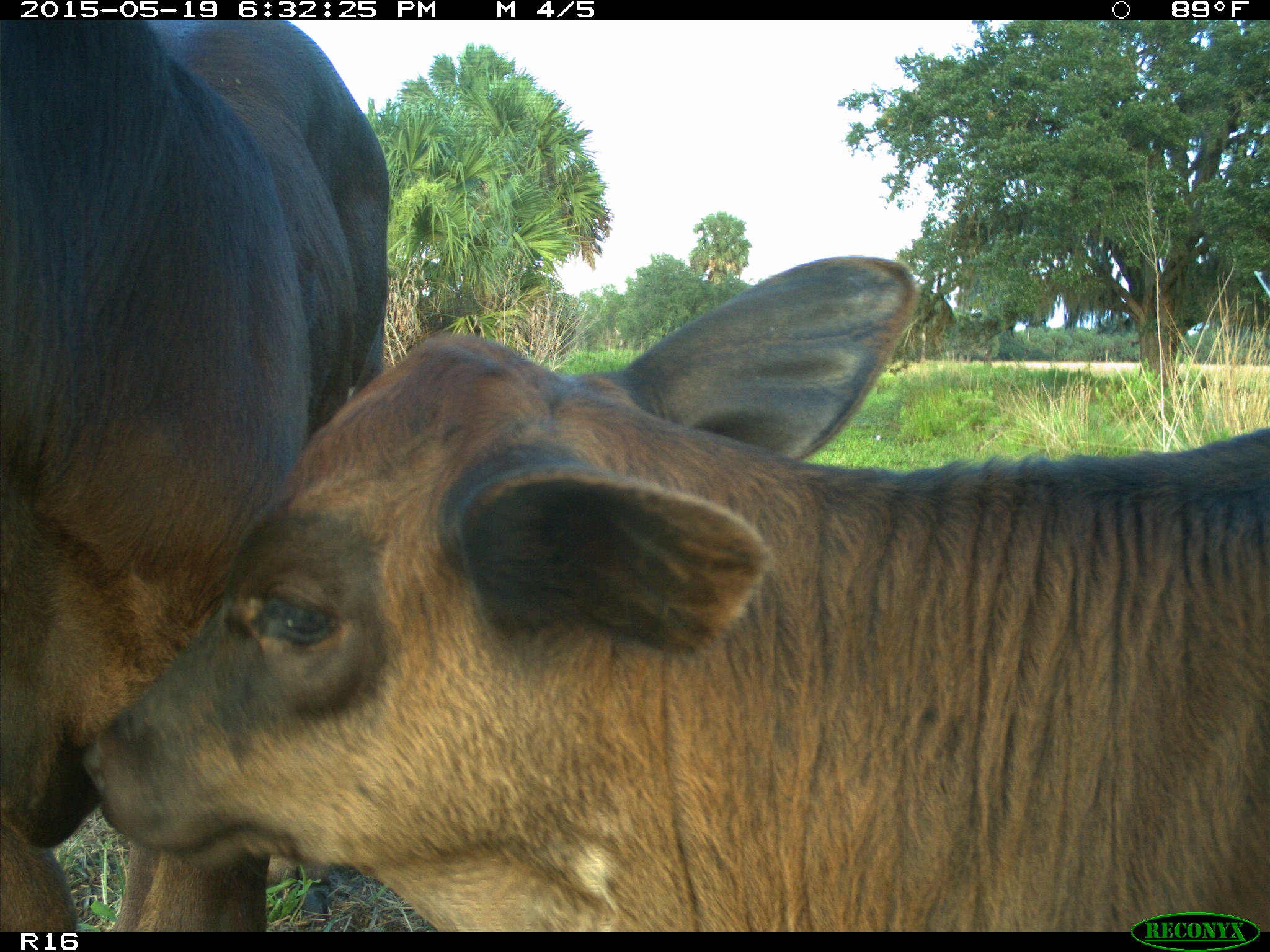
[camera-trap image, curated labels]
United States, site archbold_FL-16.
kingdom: Animalia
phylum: Chordata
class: Mammalia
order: Artiodactyla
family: Bovidae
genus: Bos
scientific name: Bos taurus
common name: domestic cow